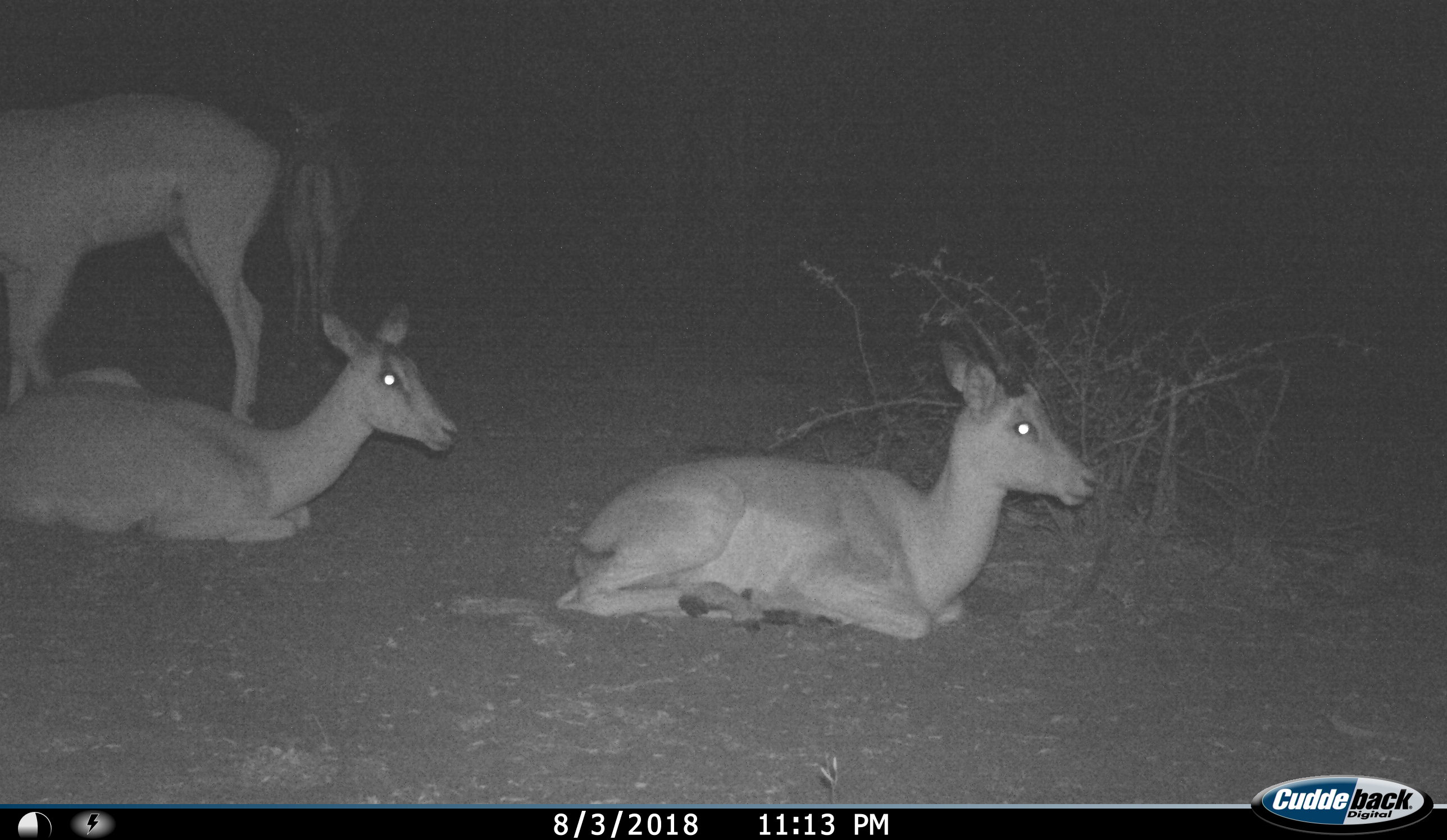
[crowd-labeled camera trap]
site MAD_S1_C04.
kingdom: Animalia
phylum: Chordata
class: Mammalia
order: Artiodactyla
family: Bovidae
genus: Aepyceros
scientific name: Aepyceros melampus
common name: impala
Impala (Aepyceros melampus), count 4. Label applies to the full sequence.